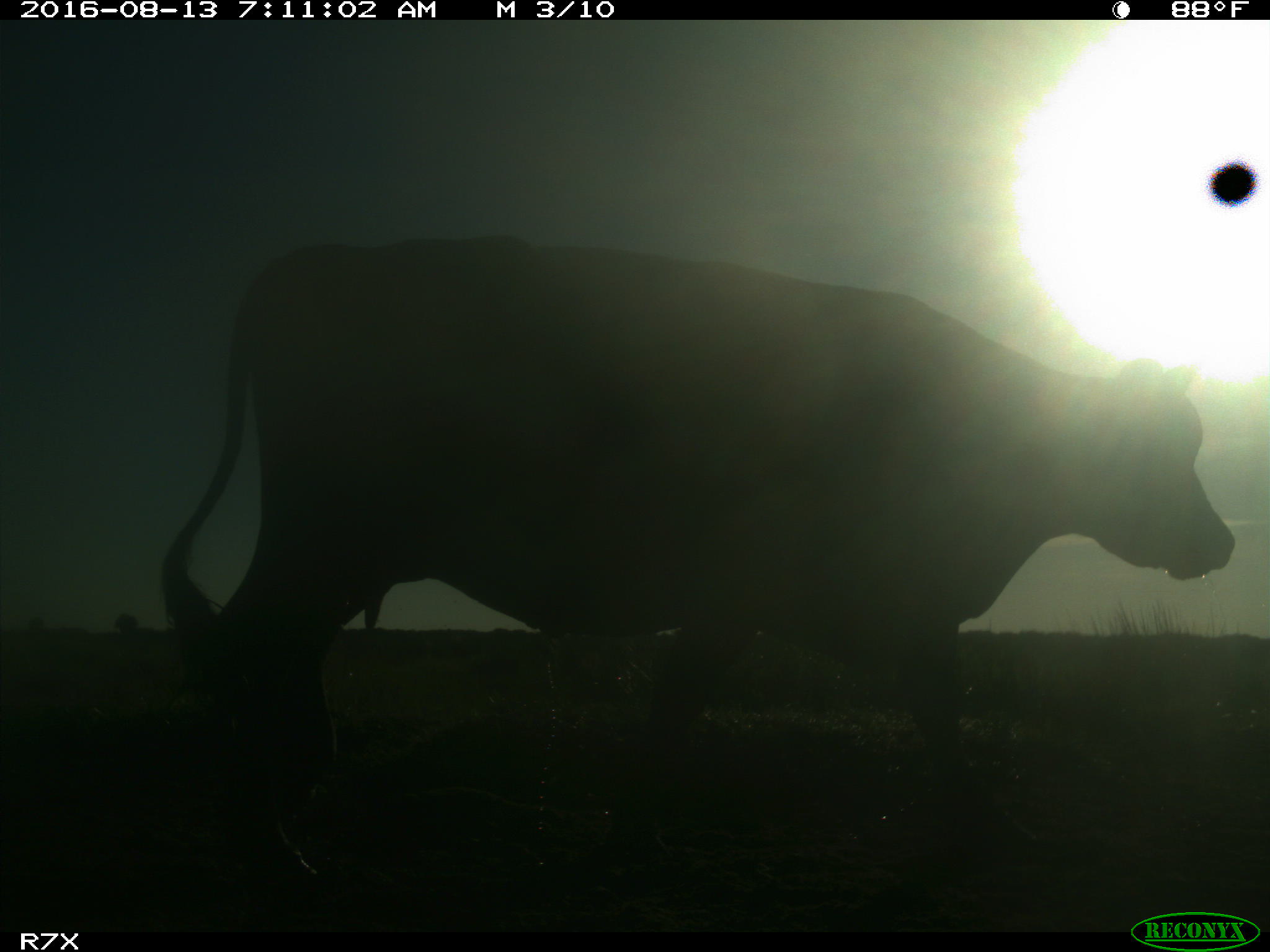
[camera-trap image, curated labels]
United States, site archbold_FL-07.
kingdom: Animalia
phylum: Chordata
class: Mammalia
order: Artiodactyla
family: Bovidae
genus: Bos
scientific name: Bos taurus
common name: domestic cow